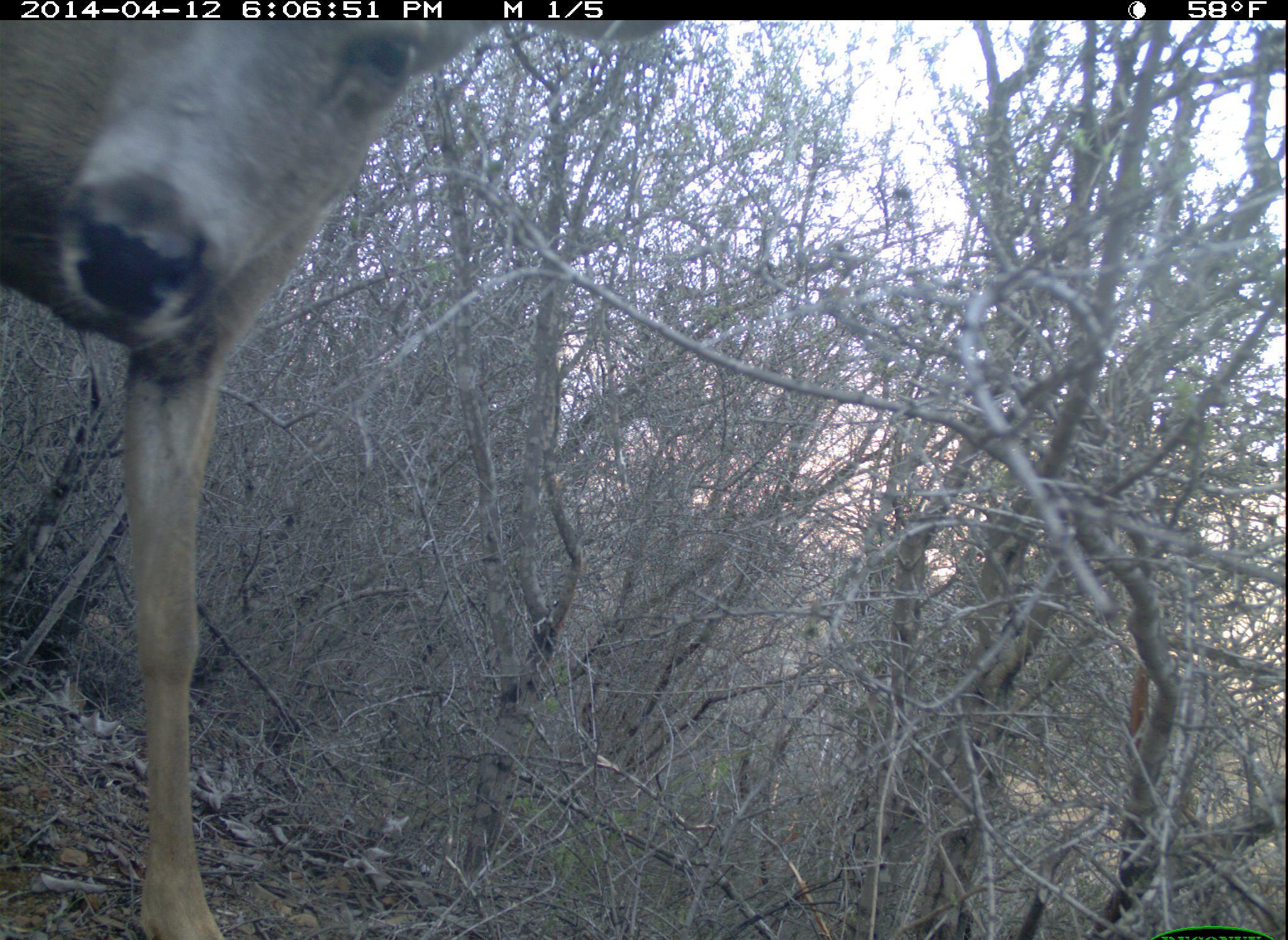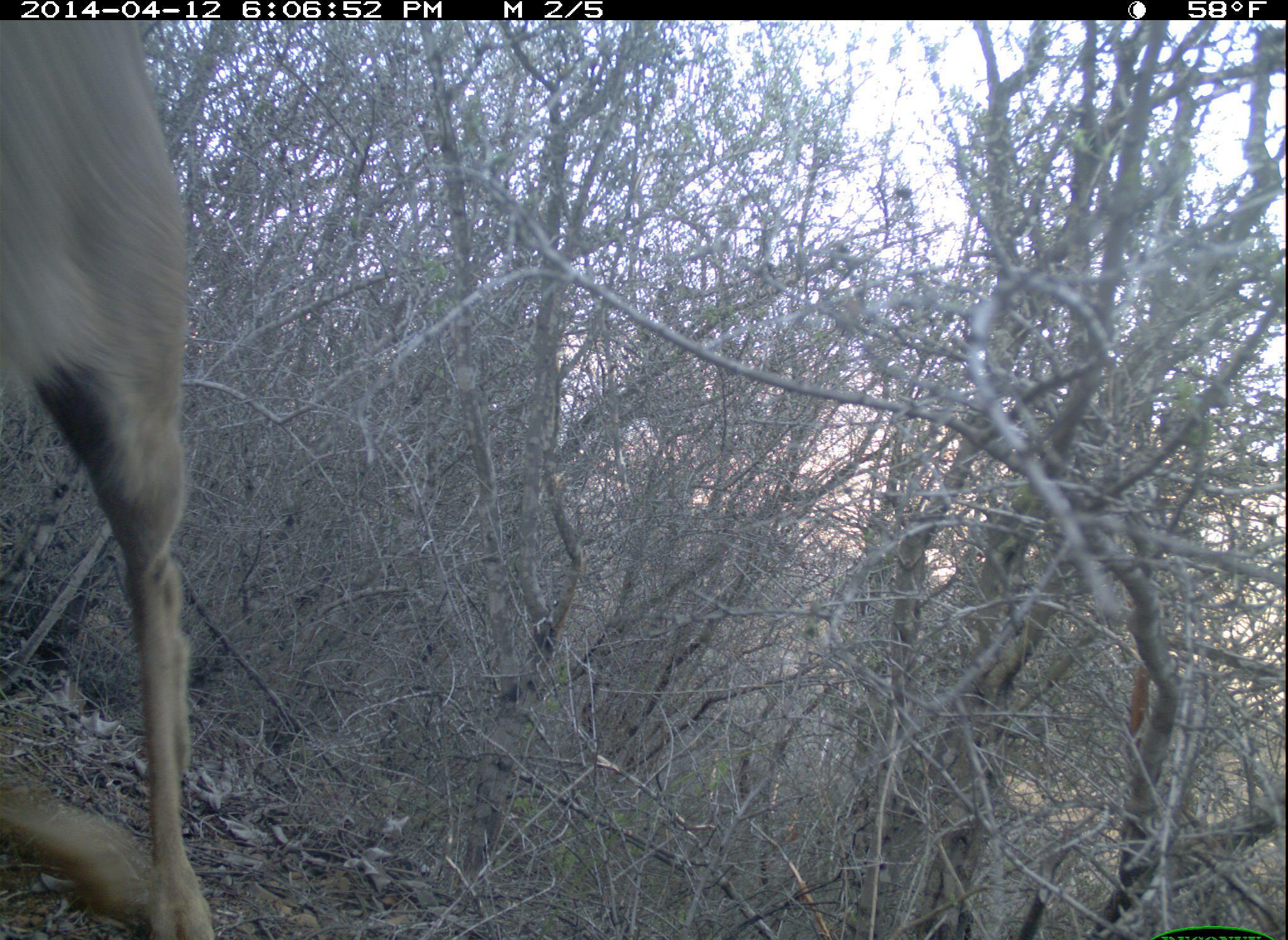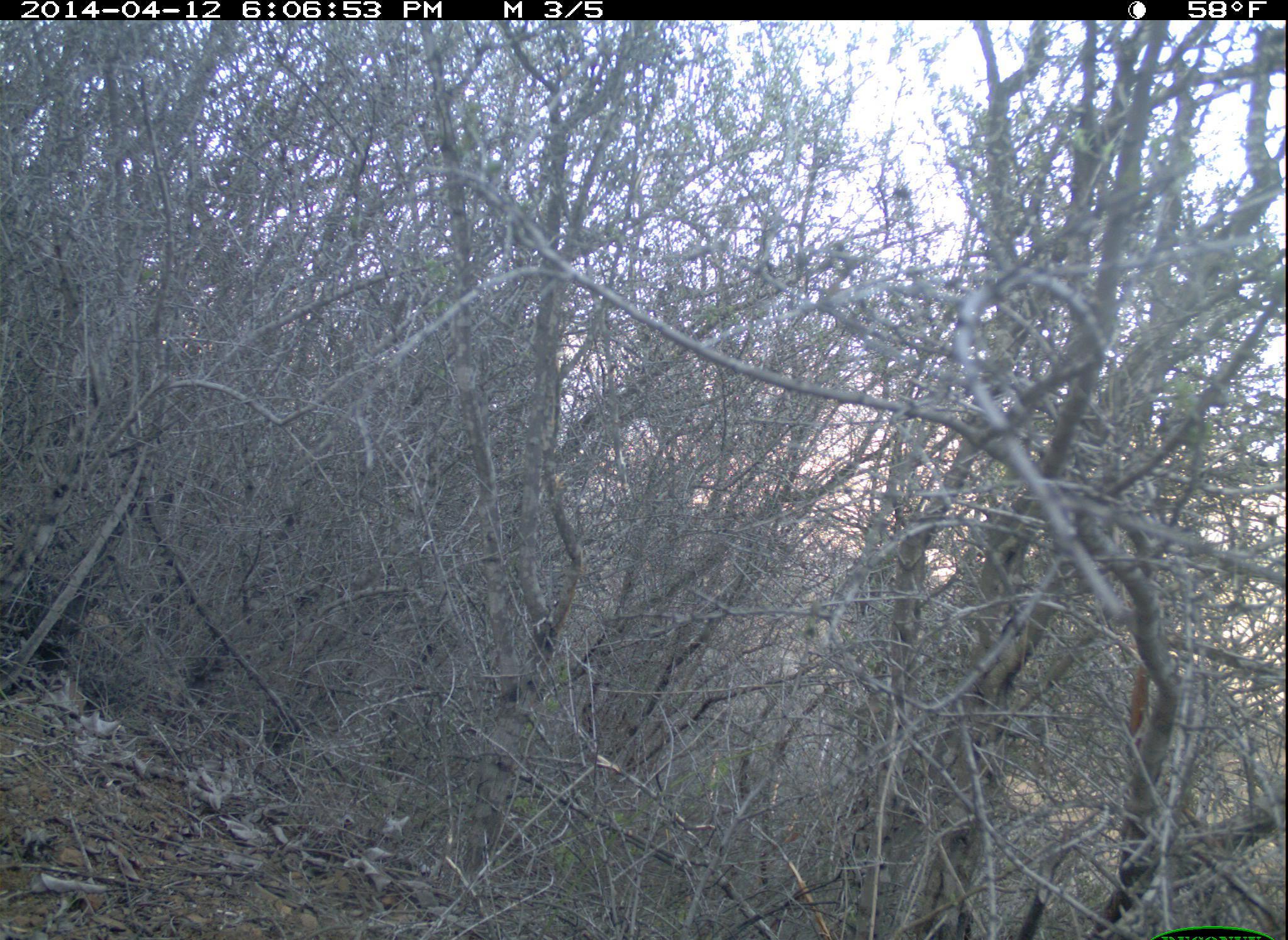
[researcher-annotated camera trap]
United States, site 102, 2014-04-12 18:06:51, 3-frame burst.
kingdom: Animalia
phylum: Chordata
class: Mammalia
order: Artiodactyla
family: Cervidae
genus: Odocoileus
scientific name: Odocoileus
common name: deer